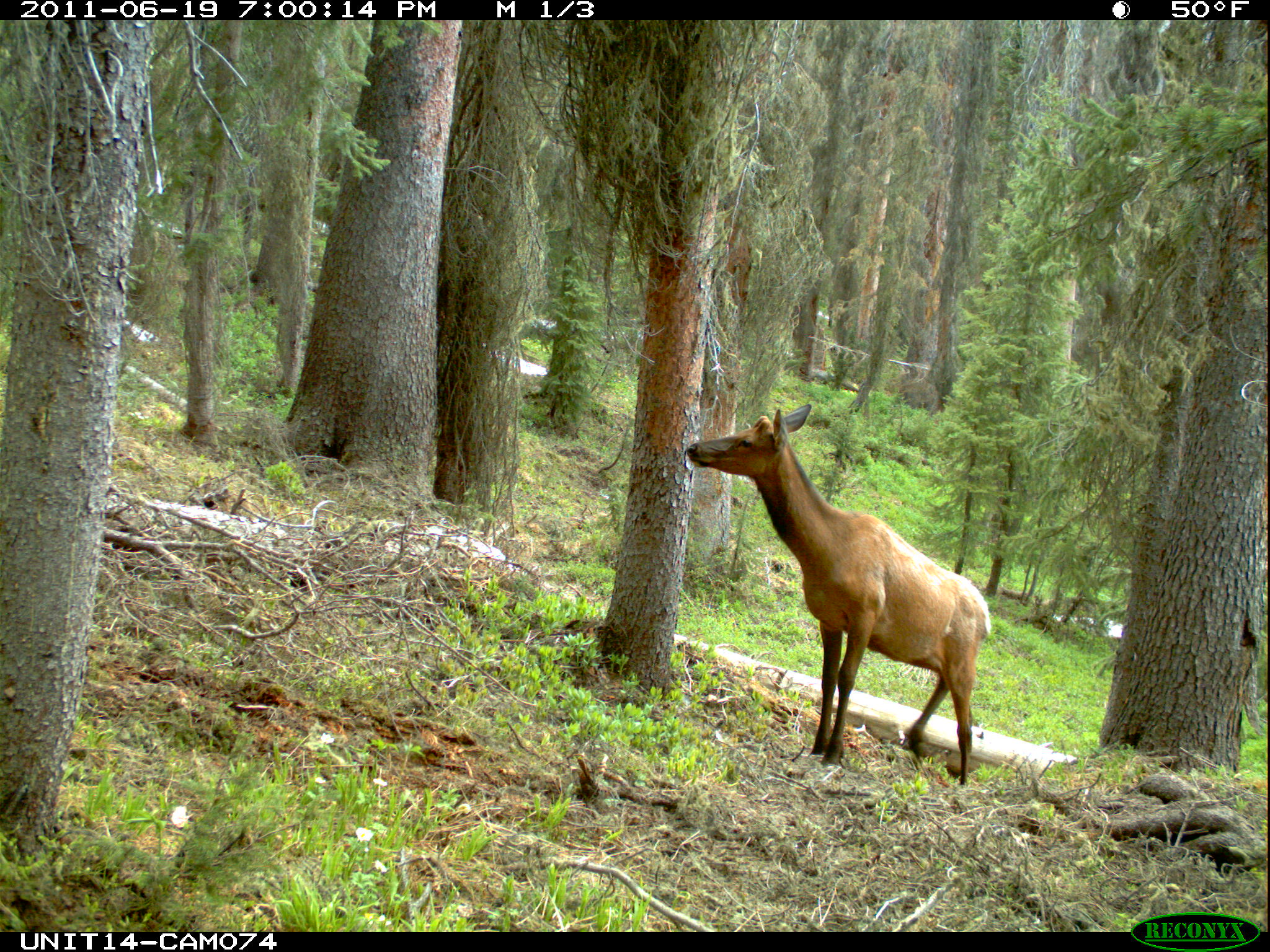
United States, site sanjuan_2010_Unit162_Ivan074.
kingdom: Animalia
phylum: Chordata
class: Mammalia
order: Artiodactyla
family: Cervidae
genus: Cervus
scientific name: Cervus elaphus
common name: red deer